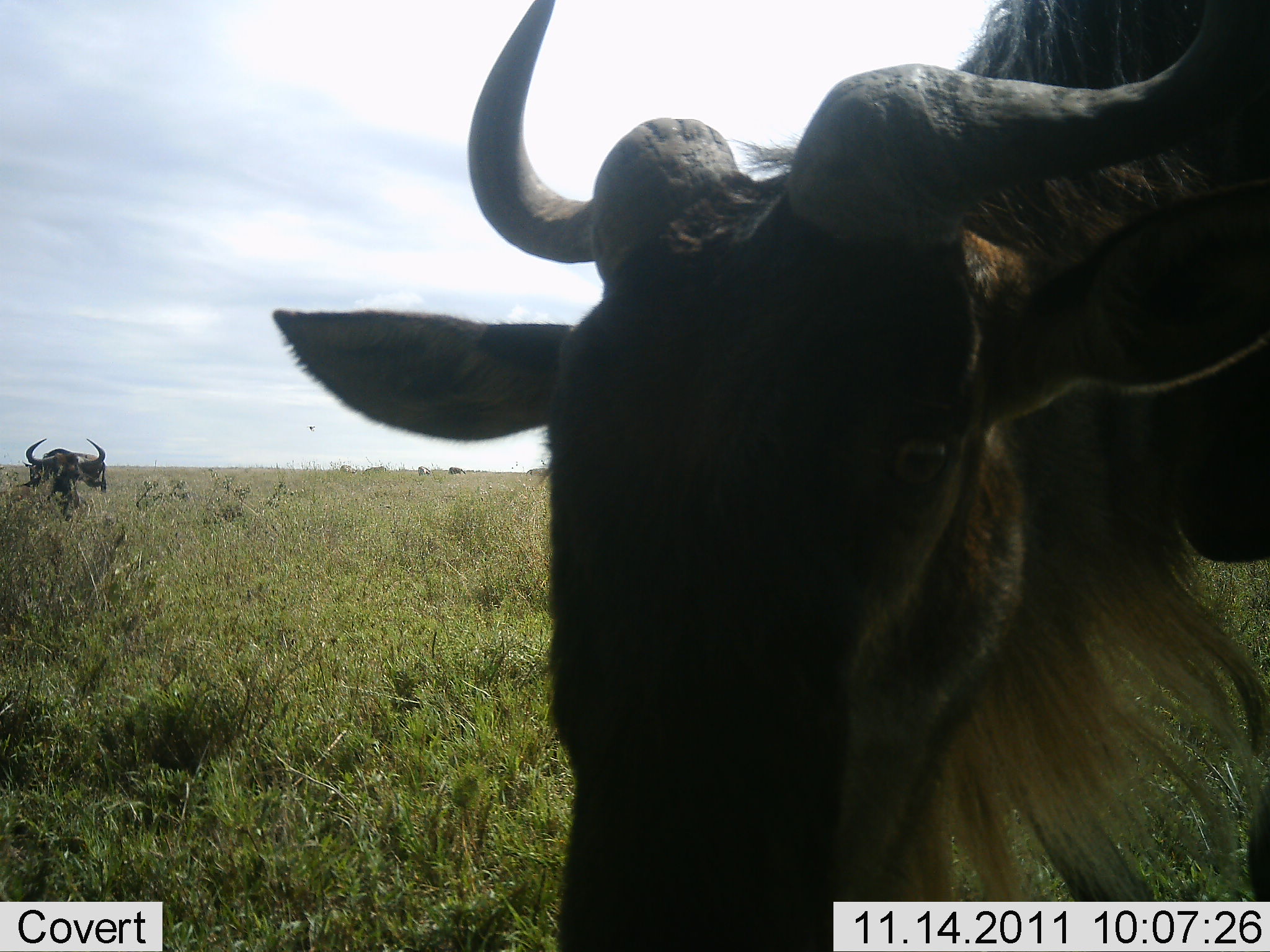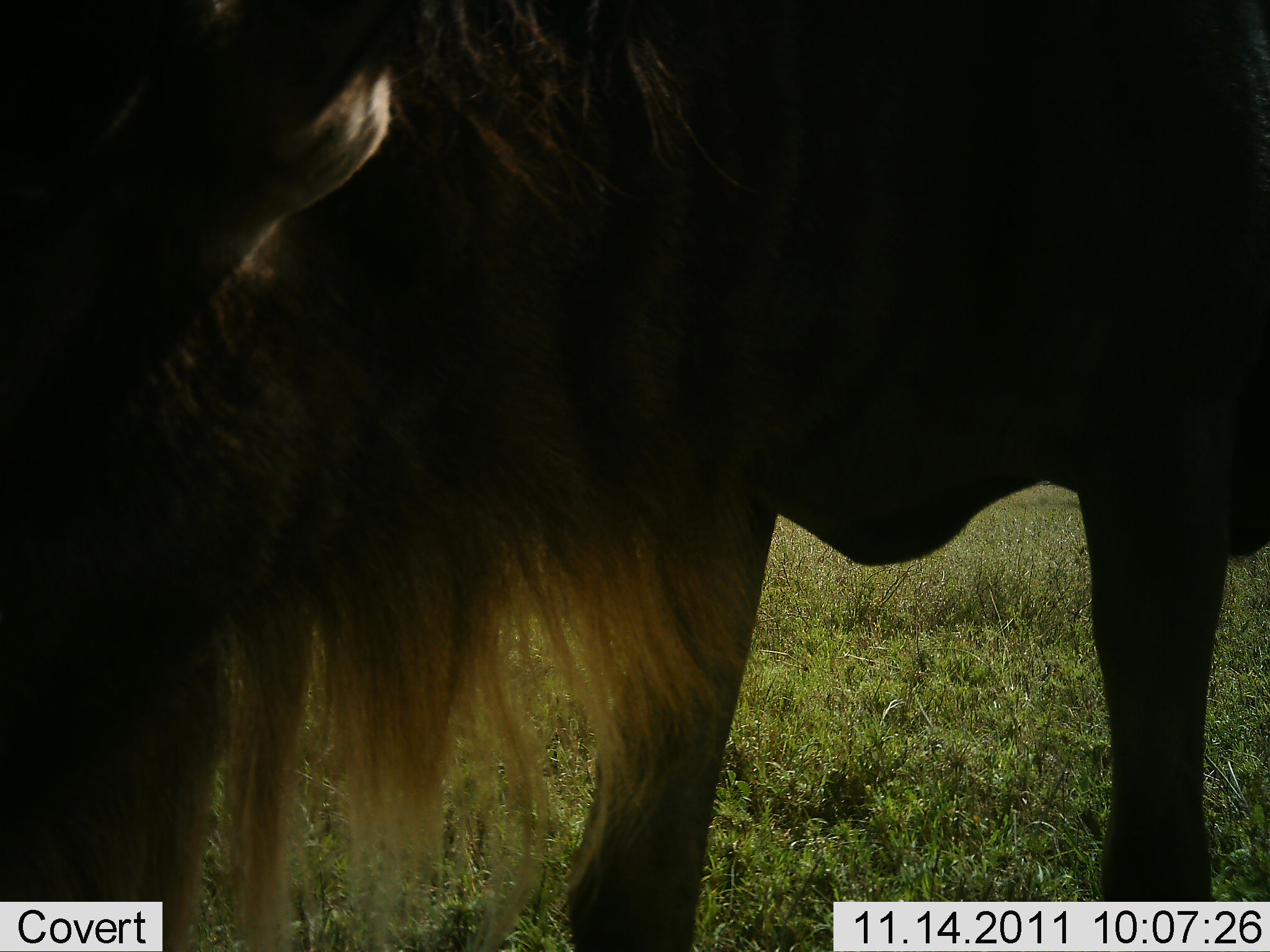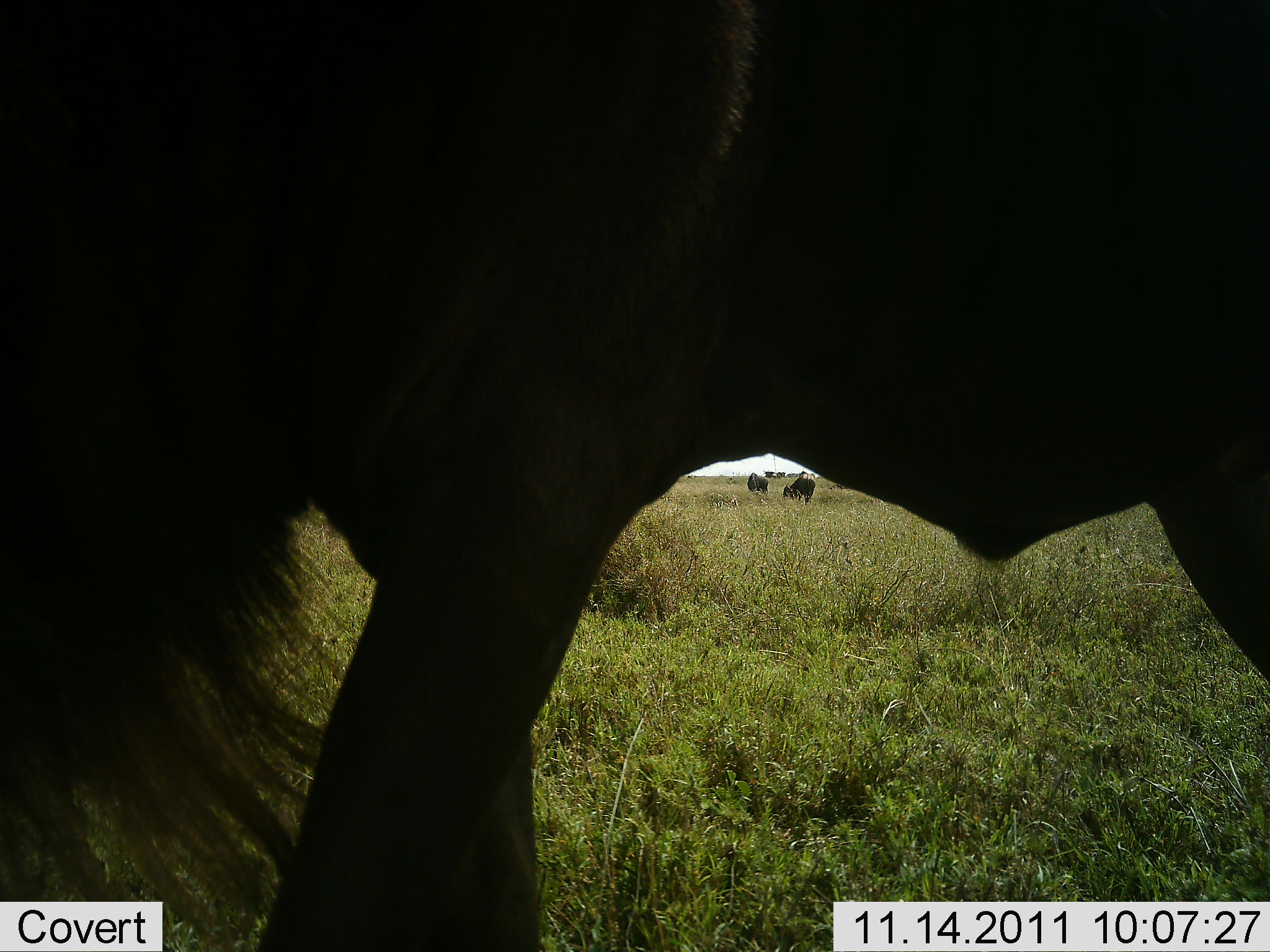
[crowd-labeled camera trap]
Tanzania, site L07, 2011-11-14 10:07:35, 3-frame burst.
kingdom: Animalia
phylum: Chordata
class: Mammalia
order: Artiodactyla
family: Bovidae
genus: Connochaetes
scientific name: Connochaetes taurinus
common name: blue wildebeest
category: wildebeest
Wildebeest (blue wildebeest) (Connochaetes taurinus), count 4. Behavior (volunteer vote fractions): standing 40%, resting 0%, moving 60%, interacting 0%. Young present (vote fraction): 0%. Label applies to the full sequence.